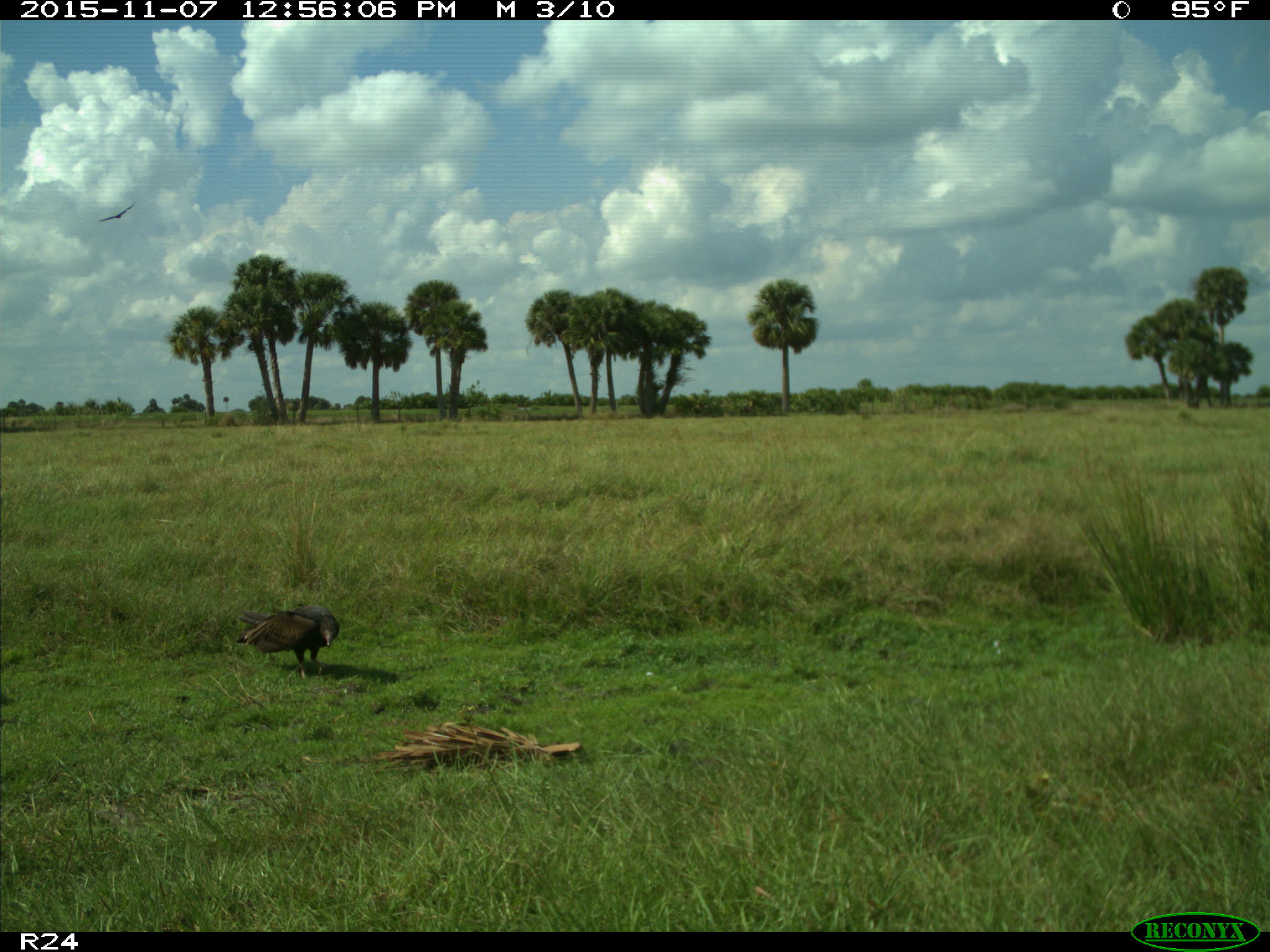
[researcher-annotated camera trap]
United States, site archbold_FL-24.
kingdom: Animalia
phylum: Chordata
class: Aves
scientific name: Aves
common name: birds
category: unidentified bird